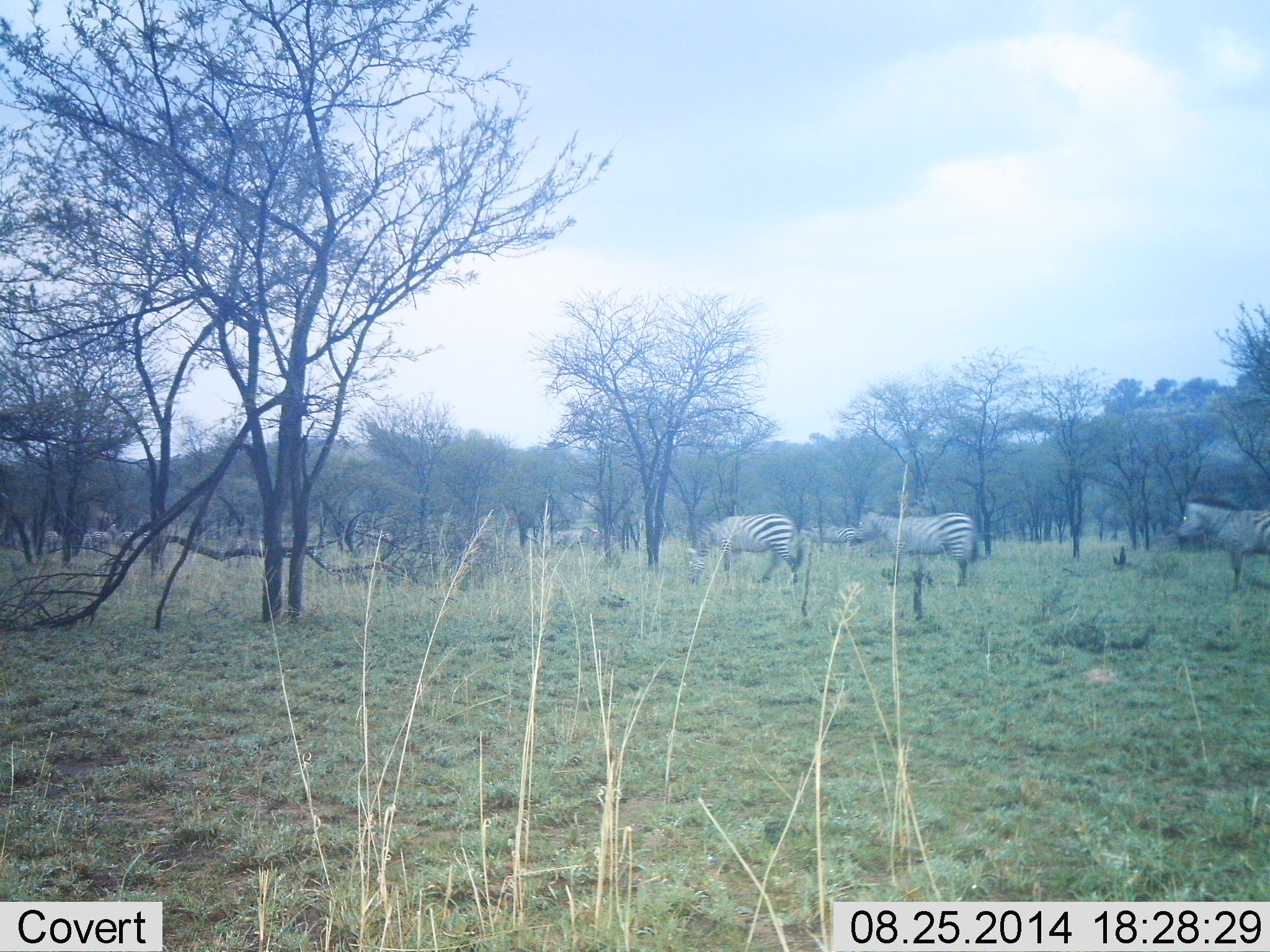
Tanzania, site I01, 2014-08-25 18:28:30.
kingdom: Animalia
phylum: Chordata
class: Mammalia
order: Perissodactyla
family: Equidae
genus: Equus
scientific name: Equus quagga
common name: plains zebra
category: zebra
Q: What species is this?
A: Zebra (plains zebra) (Equus quagga).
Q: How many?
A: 3.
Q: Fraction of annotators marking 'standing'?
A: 40%.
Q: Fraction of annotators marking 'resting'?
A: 0%.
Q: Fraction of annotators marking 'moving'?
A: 80%.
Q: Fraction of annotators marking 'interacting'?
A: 0%.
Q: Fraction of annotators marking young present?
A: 0%.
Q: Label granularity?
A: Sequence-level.